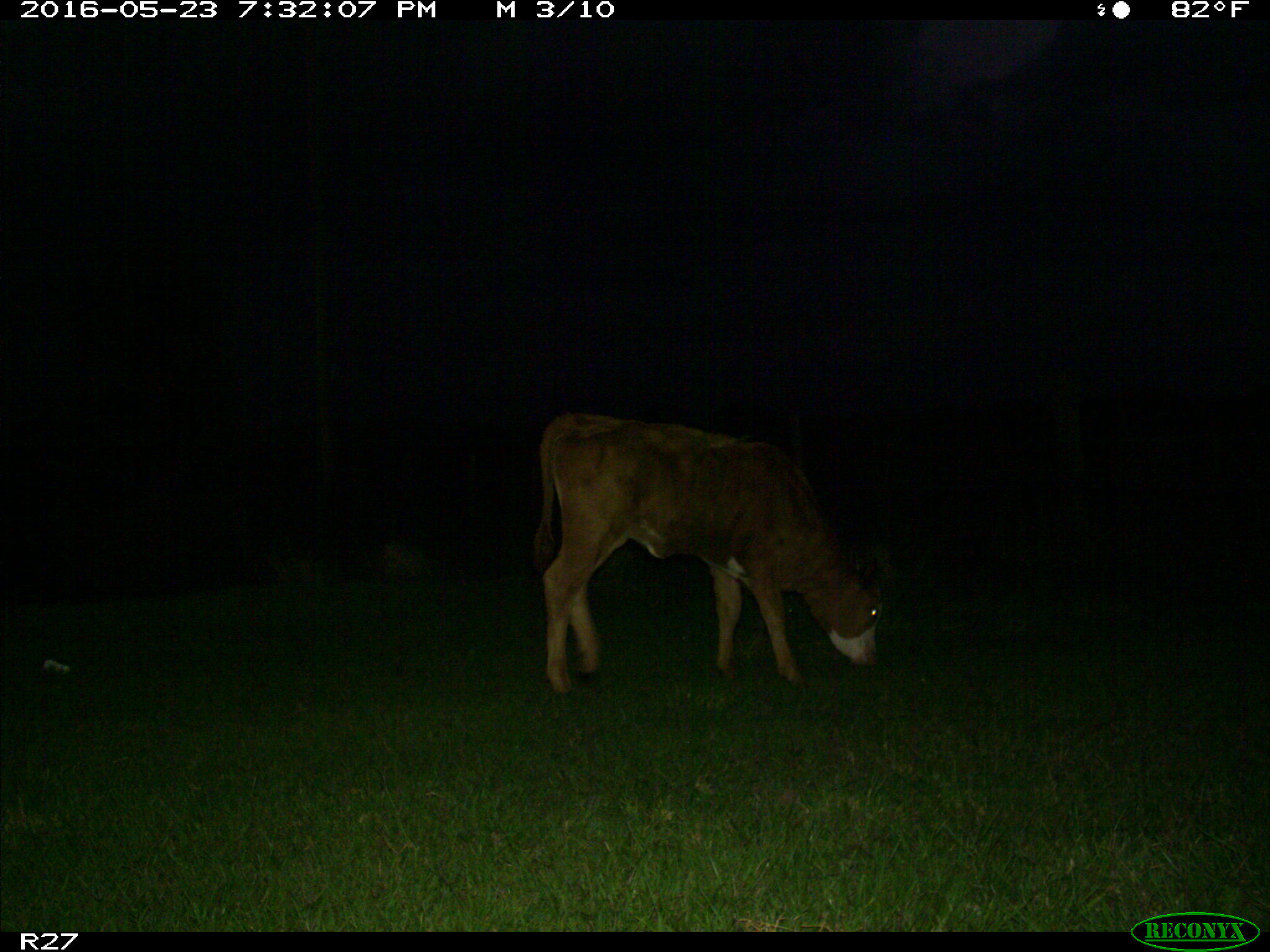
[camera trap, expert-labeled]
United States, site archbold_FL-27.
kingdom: Animalia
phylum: Chordata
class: Mammalia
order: Artiodactyla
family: Bovidae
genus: Bos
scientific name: Bos taurus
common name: domestic cow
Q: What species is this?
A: Bos taurus (domestic cow).